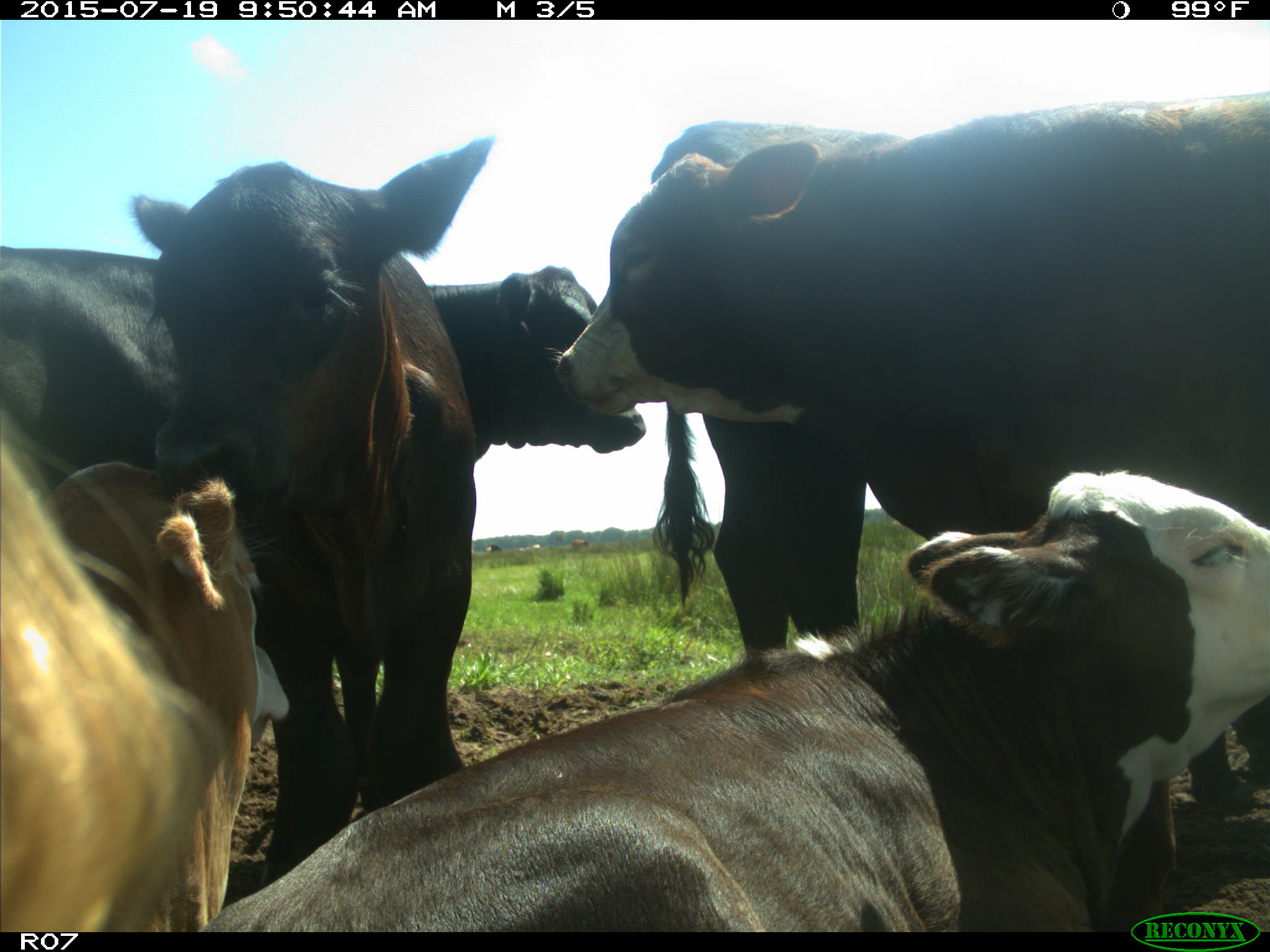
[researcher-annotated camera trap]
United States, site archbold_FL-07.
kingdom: Animalia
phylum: Chordata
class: Mammalia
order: Artiodactyla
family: Bovidae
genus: Bos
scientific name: Bos taurus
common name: domestic cow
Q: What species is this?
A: Bos taurus (domestic cow).